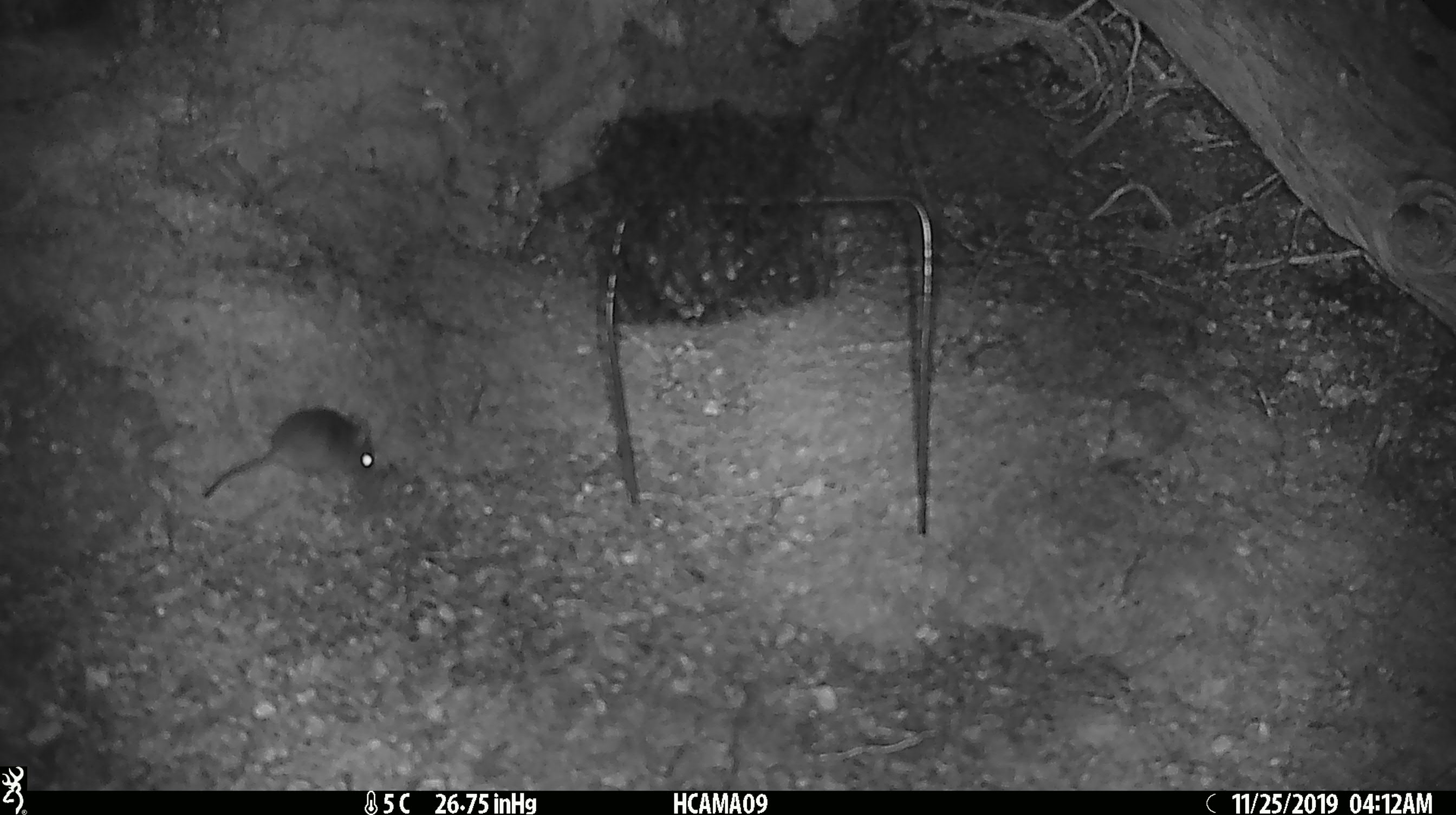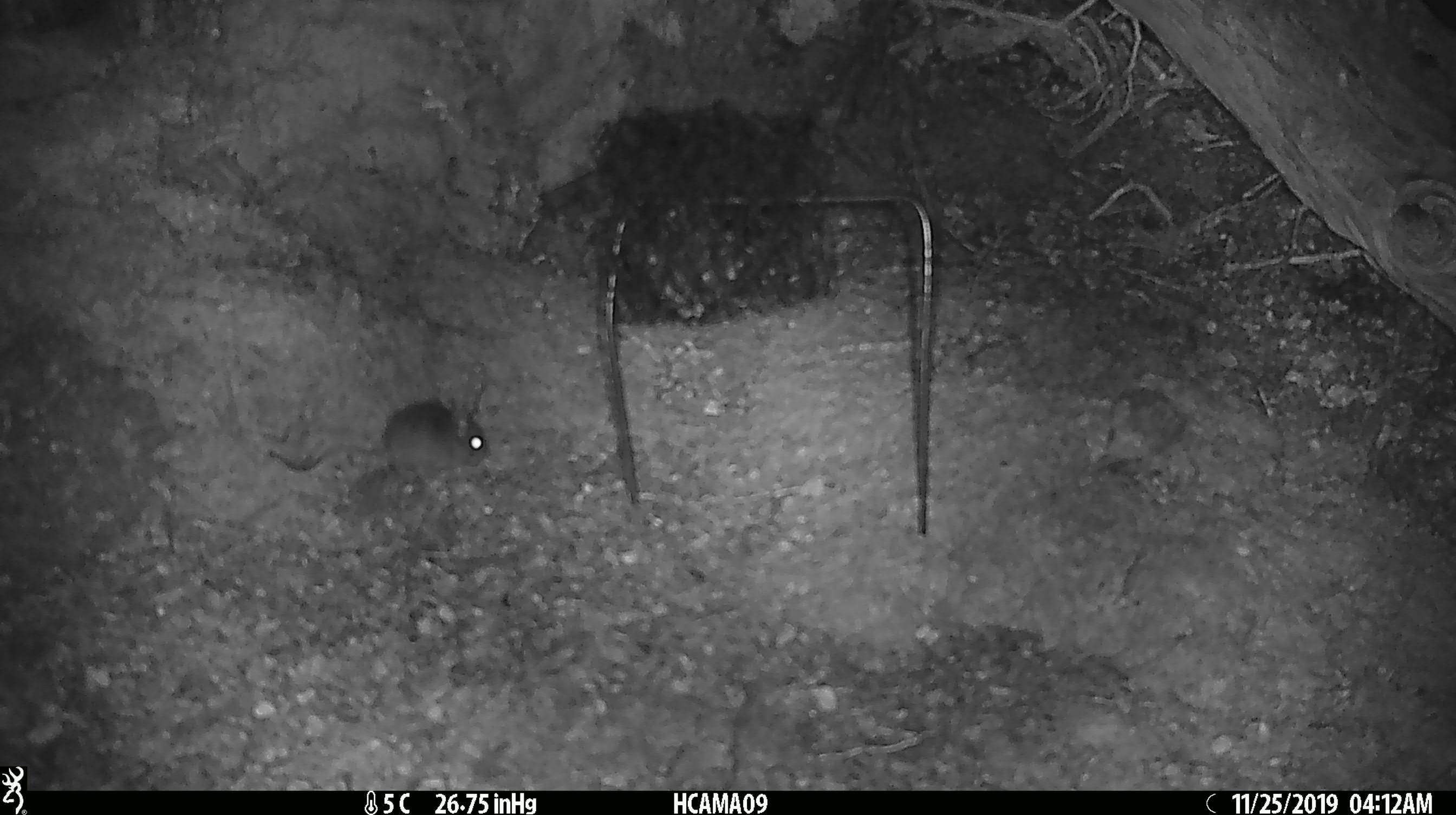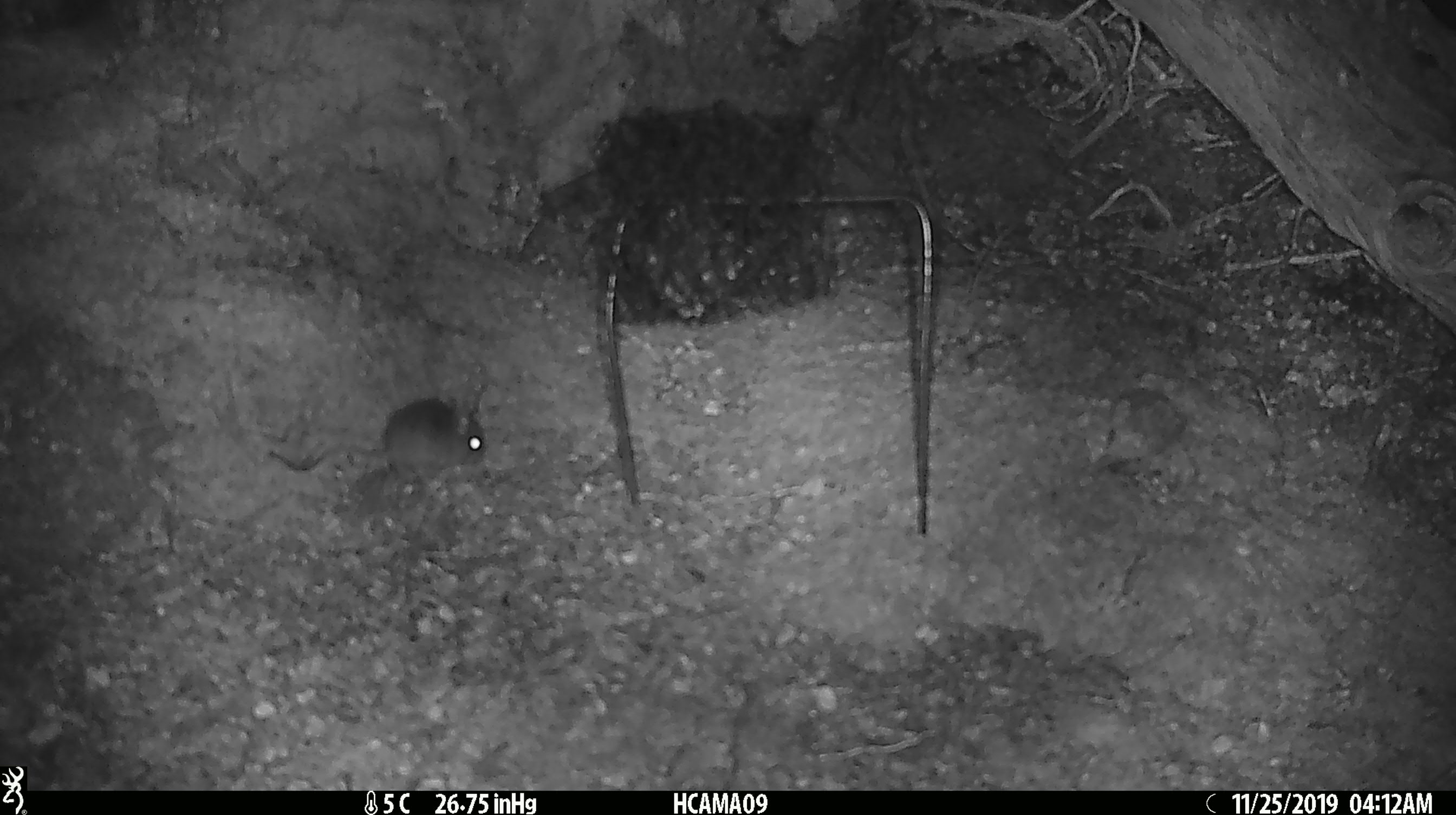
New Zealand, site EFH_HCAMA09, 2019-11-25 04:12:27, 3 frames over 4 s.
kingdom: Animalia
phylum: Chordata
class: Mammalia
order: Rodentia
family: Muridae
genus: Mus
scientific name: Mus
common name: mouse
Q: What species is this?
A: Mouse (Mus).